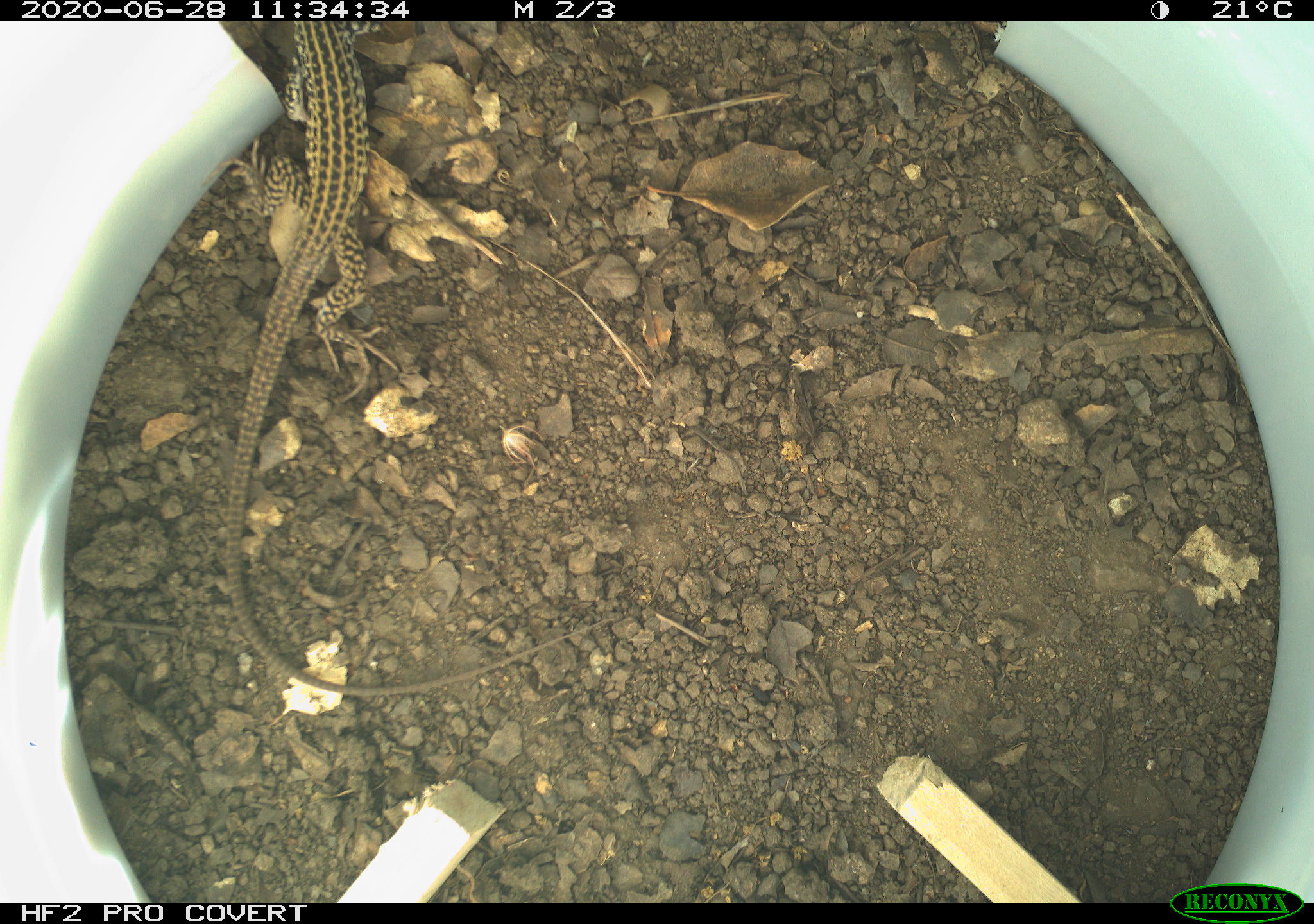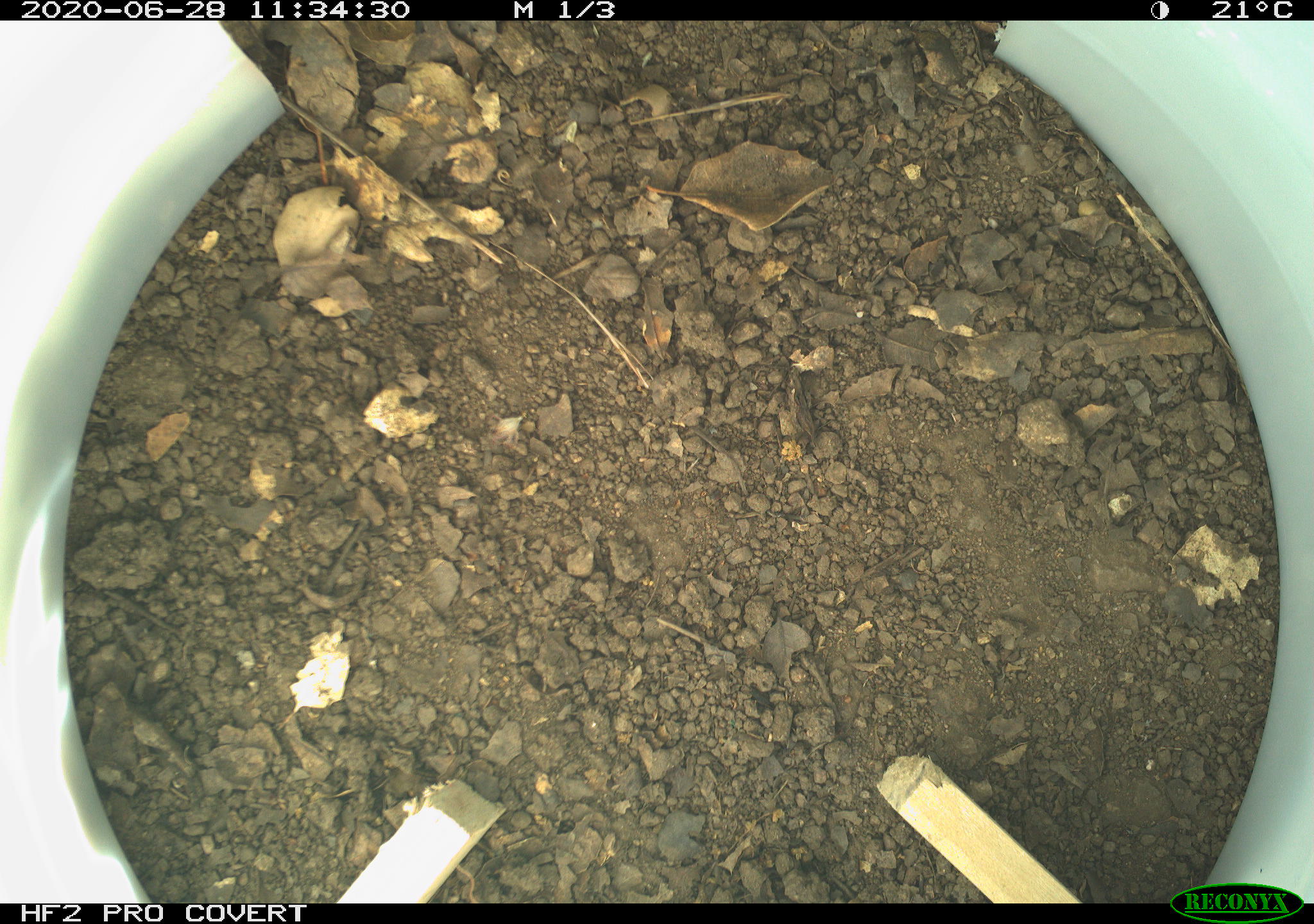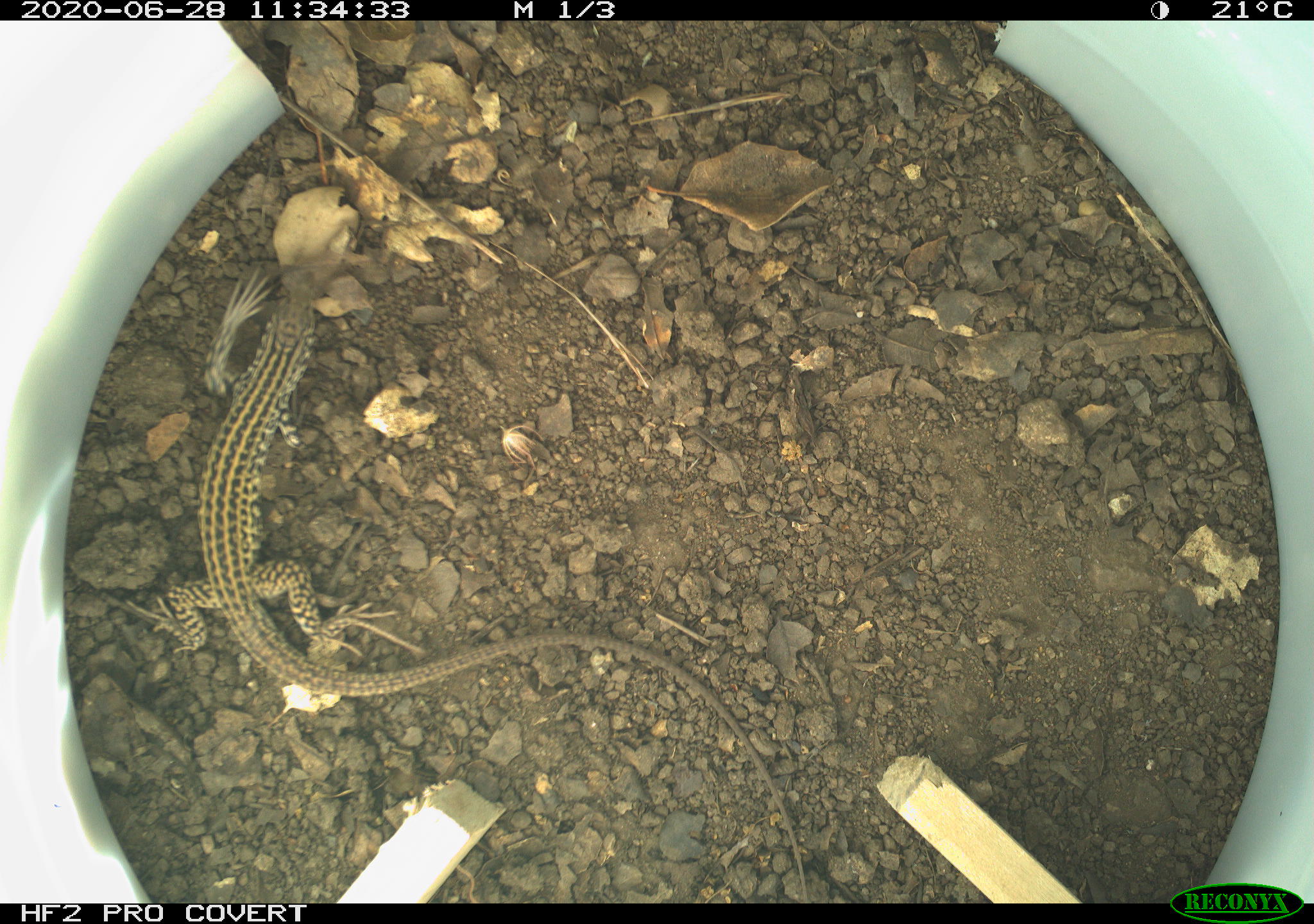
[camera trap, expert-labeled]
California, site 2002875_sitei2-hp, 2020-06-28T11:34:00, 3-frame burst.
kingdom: Animalia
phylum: Chordata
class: Reptilia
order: Squamata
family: Teiidae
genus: Aspidoscelis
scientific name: Aspidoscelis tigris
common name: western whiptail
Western whiptail (Aspidoscelis tigris).